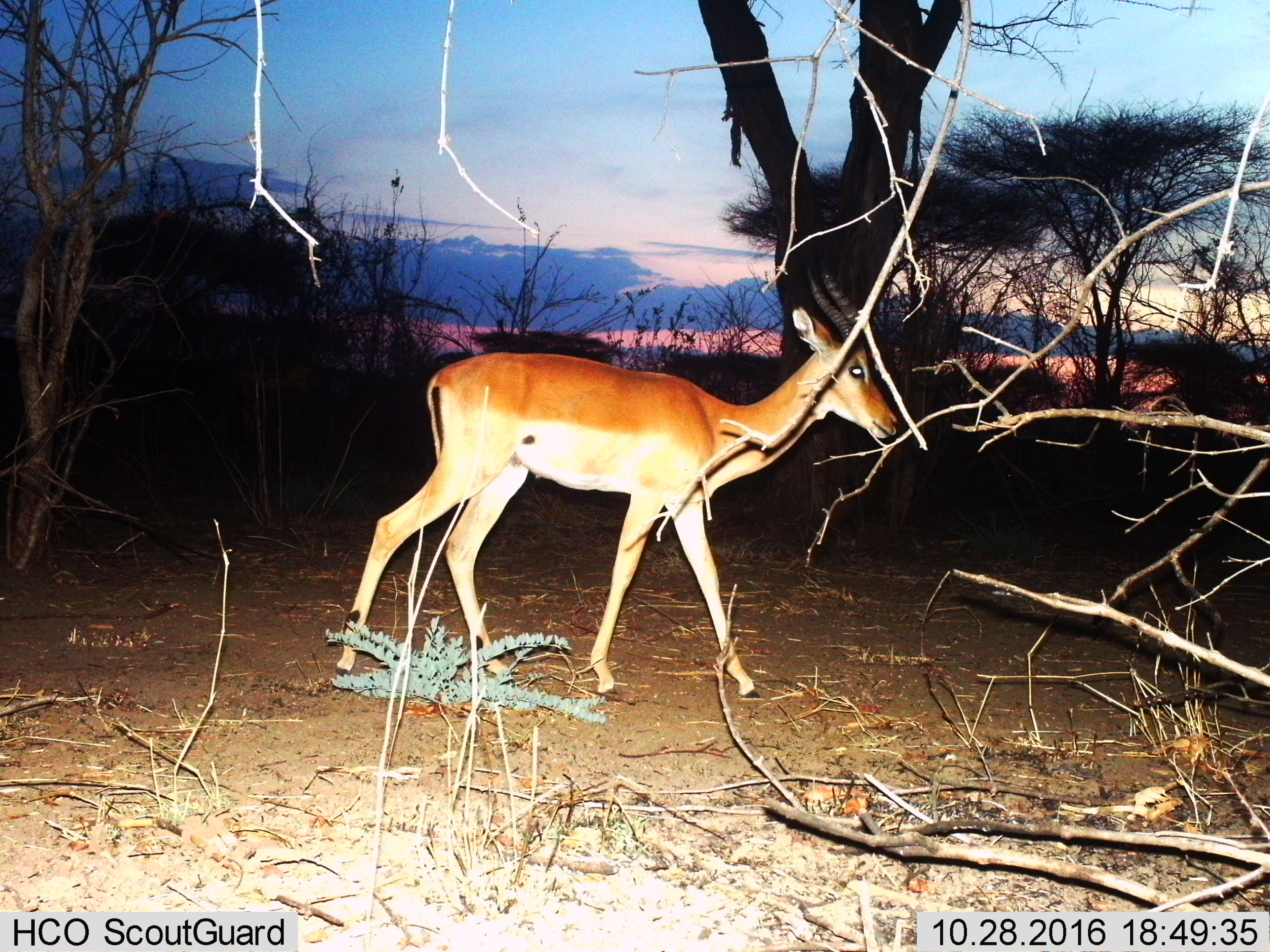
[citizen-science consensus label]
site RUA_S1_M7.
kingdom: Animalia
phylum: Chordata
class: Mammalia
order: Artiodactyla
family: Bovidae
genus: Aepyceros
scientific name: Aepyceros melampus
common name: impala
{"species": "impala (Aepyceros melampus)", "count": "1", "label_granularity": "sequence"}